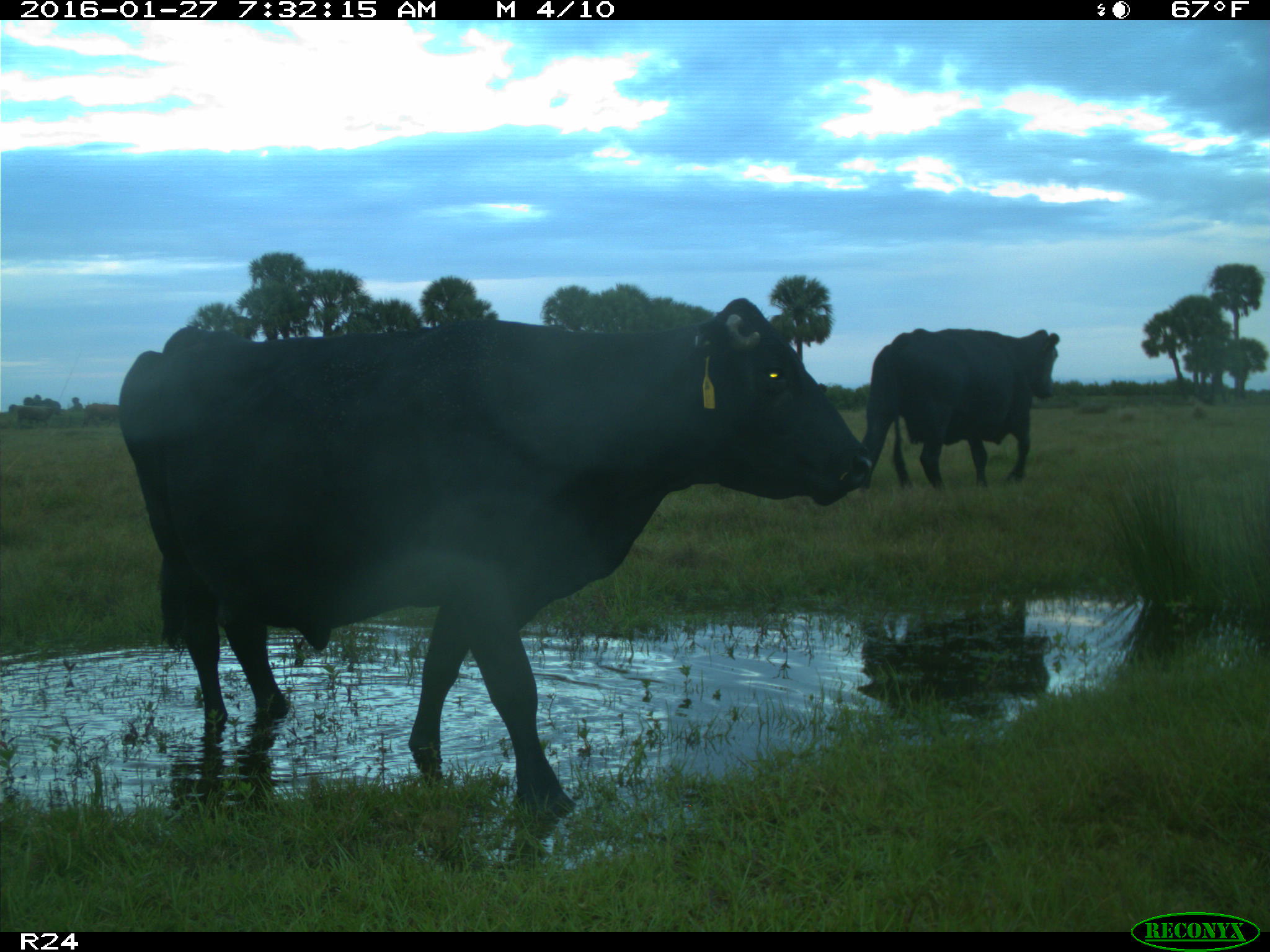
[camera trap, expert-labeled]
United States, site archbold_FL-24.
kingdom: Animalia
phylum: Chordata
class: Mammalia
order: Artiodactyla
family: Bovidae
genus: Bos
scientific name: Bos taurus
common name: domestic cow